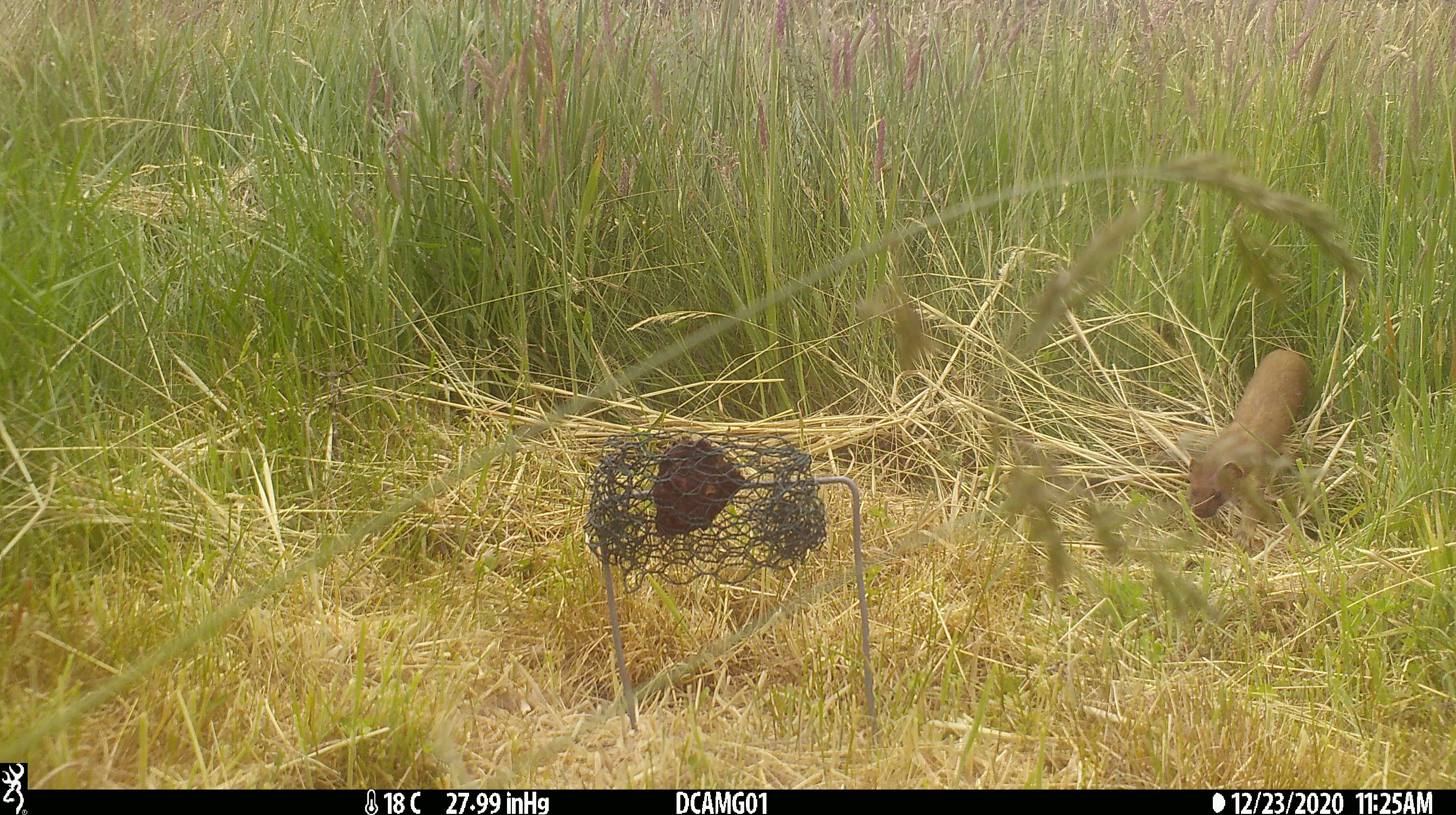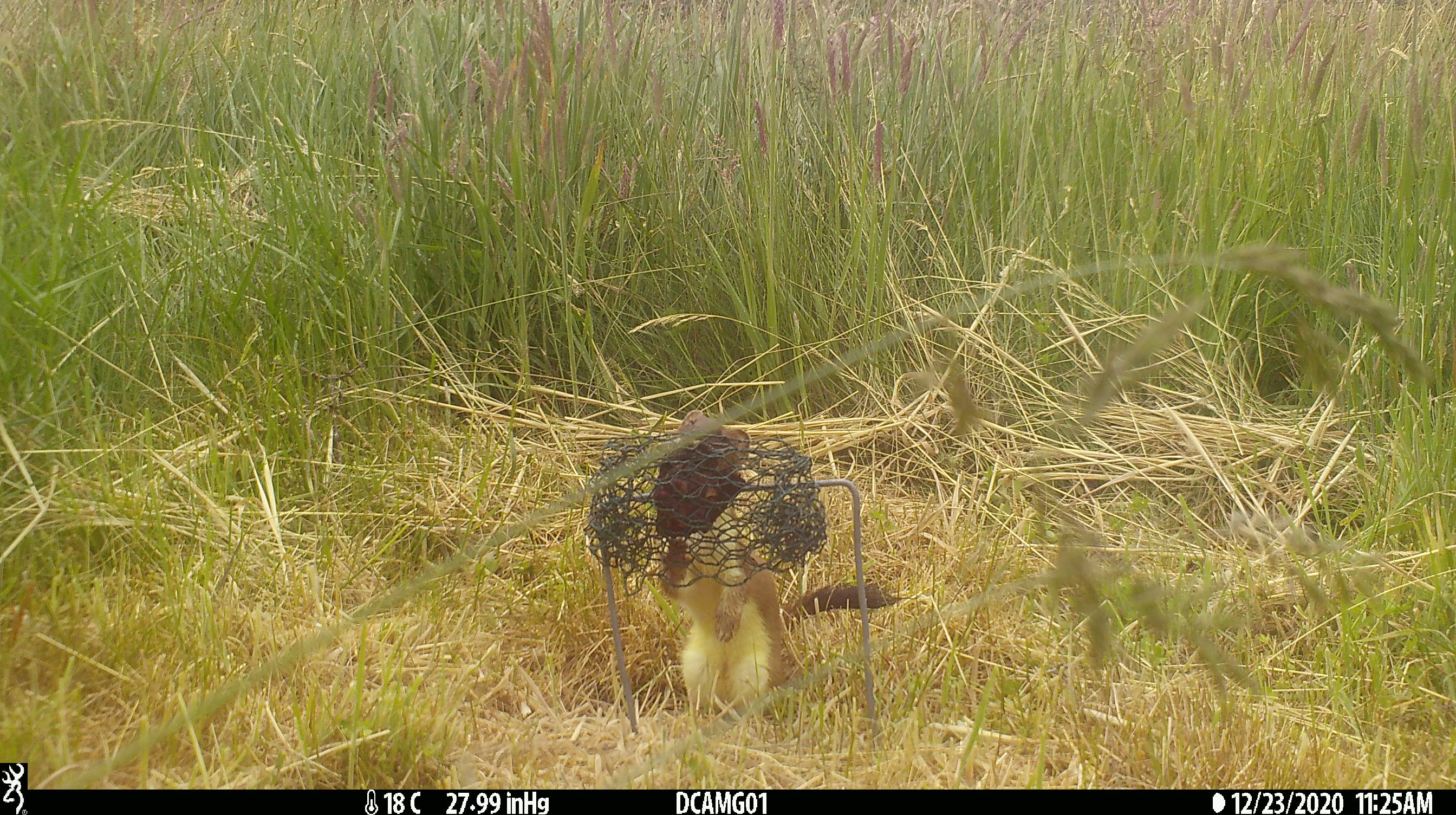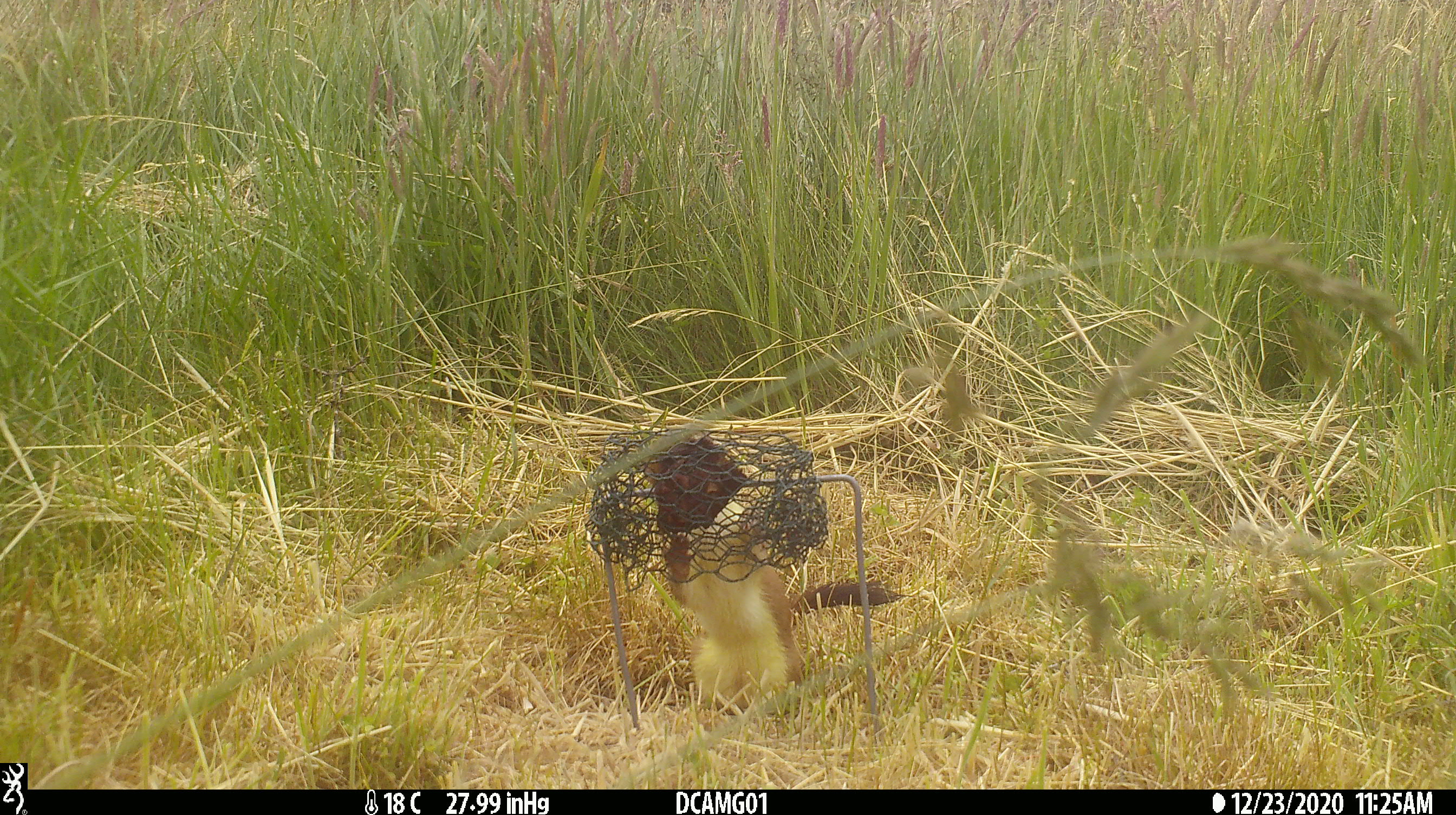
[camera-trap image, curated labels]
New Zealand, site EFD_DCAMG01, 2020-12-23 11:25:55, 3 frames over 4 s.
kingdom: Animalia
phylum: Chordata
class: Mammalia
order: Carnivora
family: Mustelidae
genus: Mustela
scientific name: Mustela erminea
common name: stoat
Stoat (Mustela erminea).